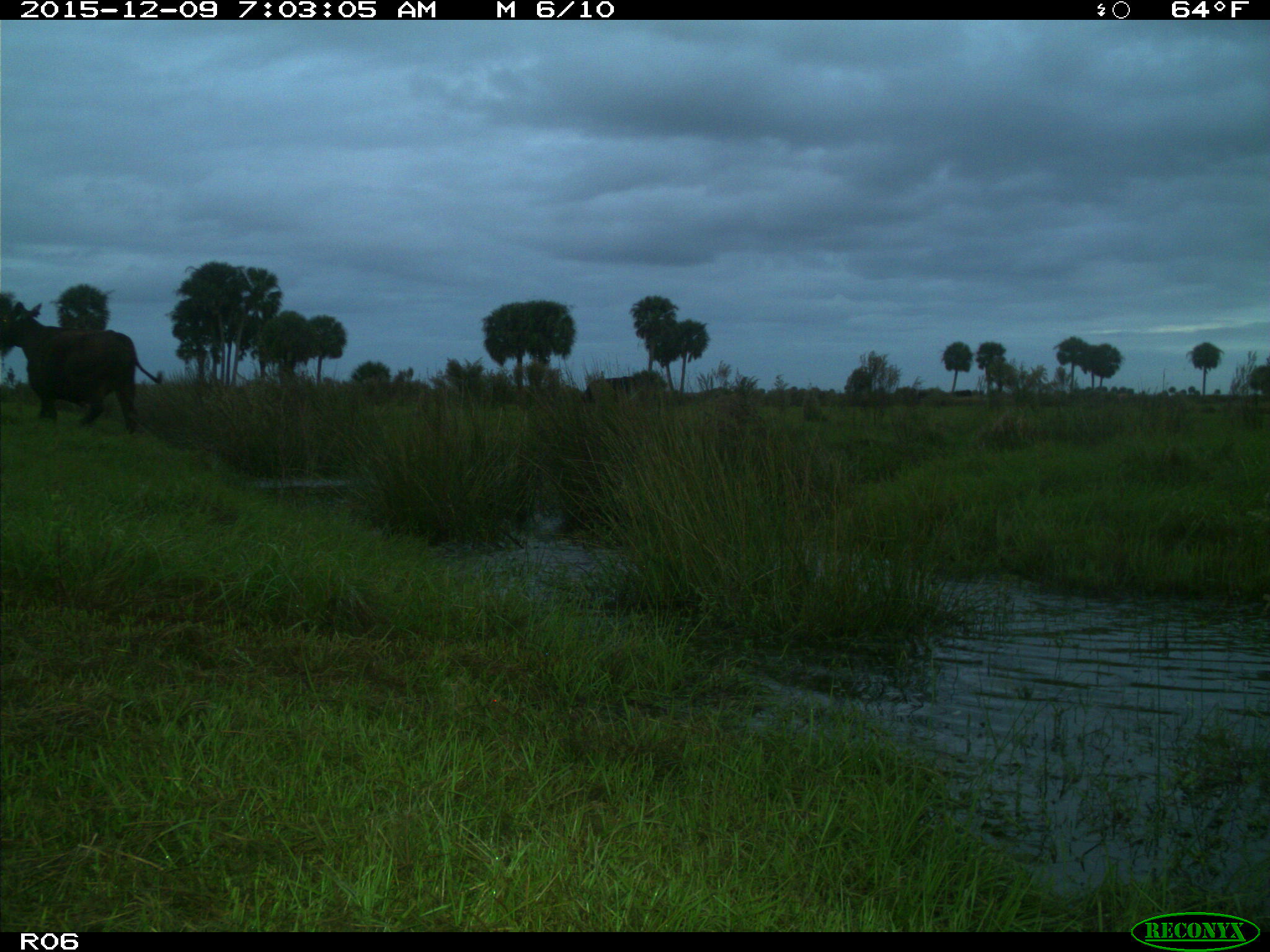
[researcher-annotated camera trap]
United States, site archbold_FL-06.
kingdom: Animalia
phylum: Chordata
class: Mammalia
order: Artiodactyla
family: Bovidae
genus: Bos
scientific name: Bos taurus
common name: domestic cow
Bos taurus (domestic cow).